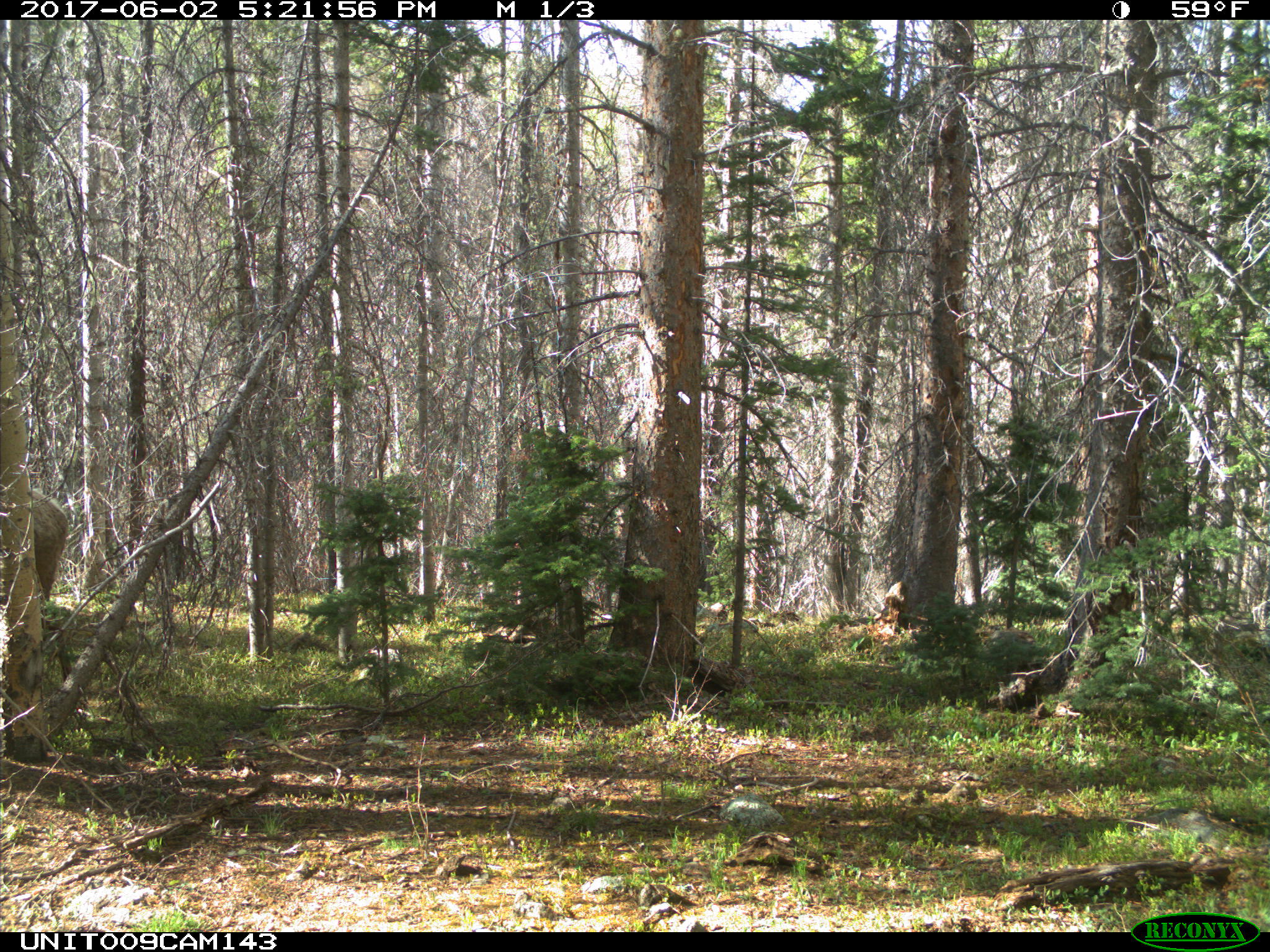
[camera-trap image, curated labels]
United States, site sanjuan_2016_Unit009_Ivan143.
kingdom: Animalia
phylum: Chordata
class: Mammalia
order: Artiodactyla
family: Cervidae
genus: Cervus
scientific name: Cervus elaphus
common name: red deer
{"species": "Cervus elaphus (red deer)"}